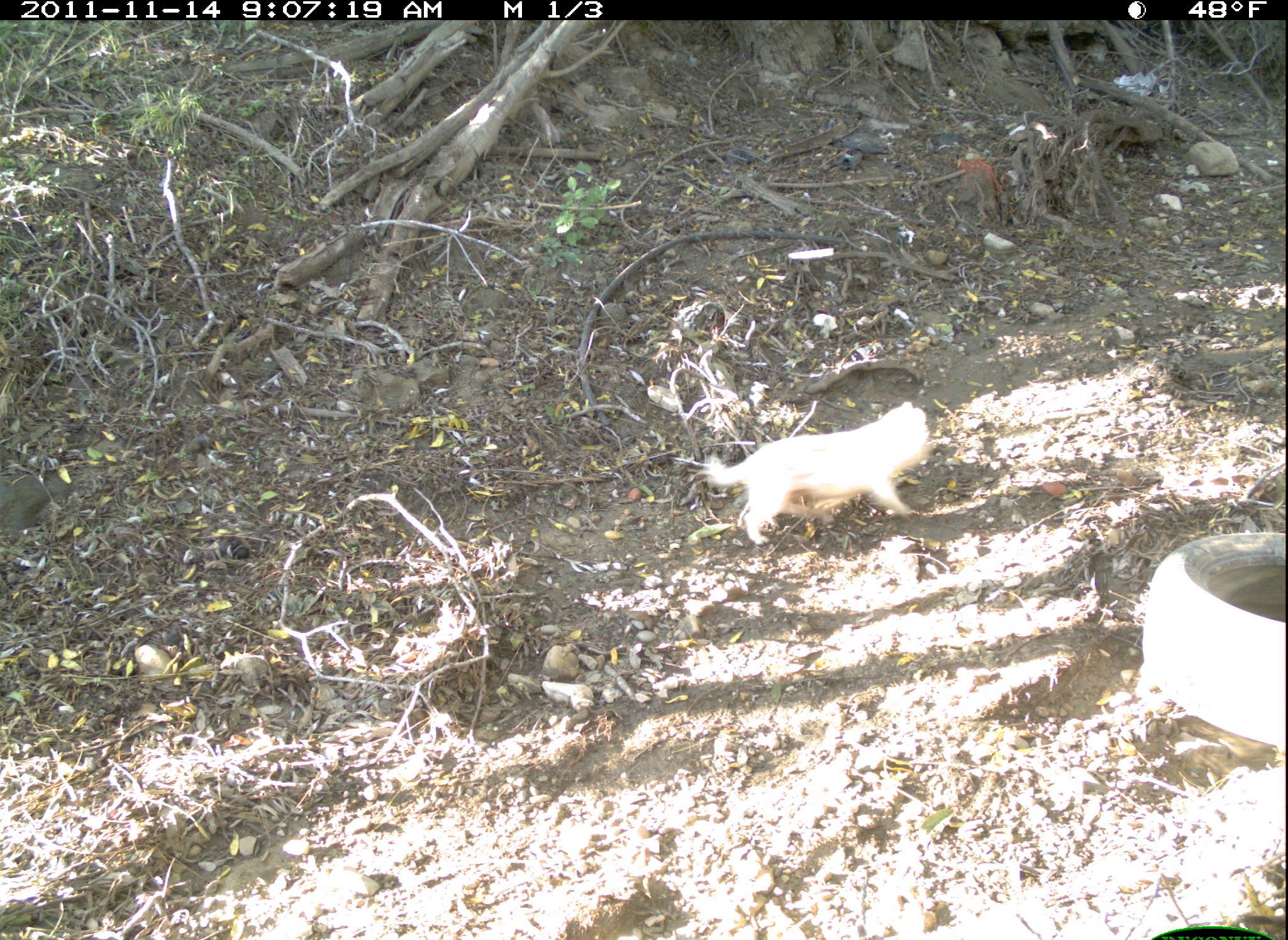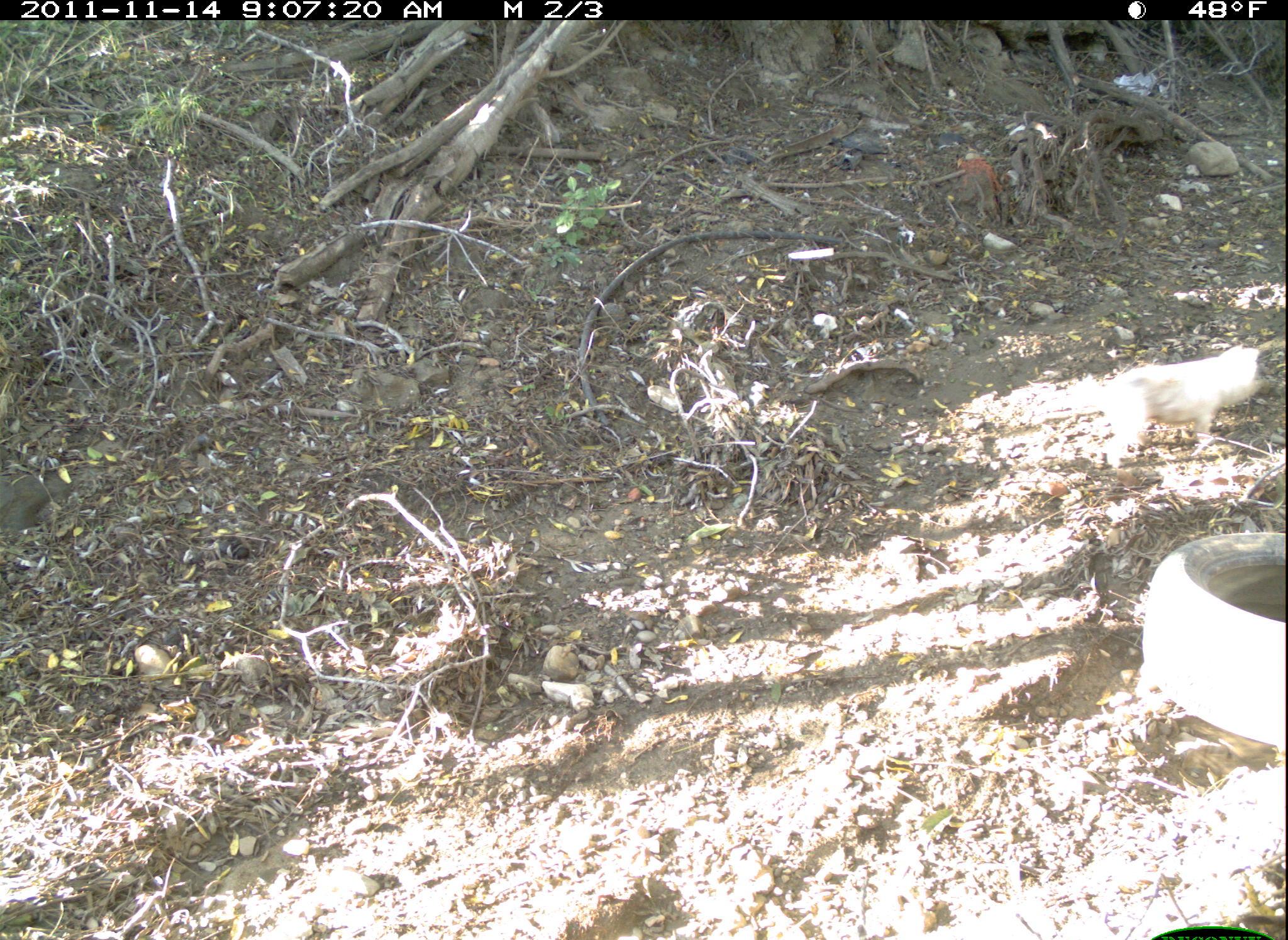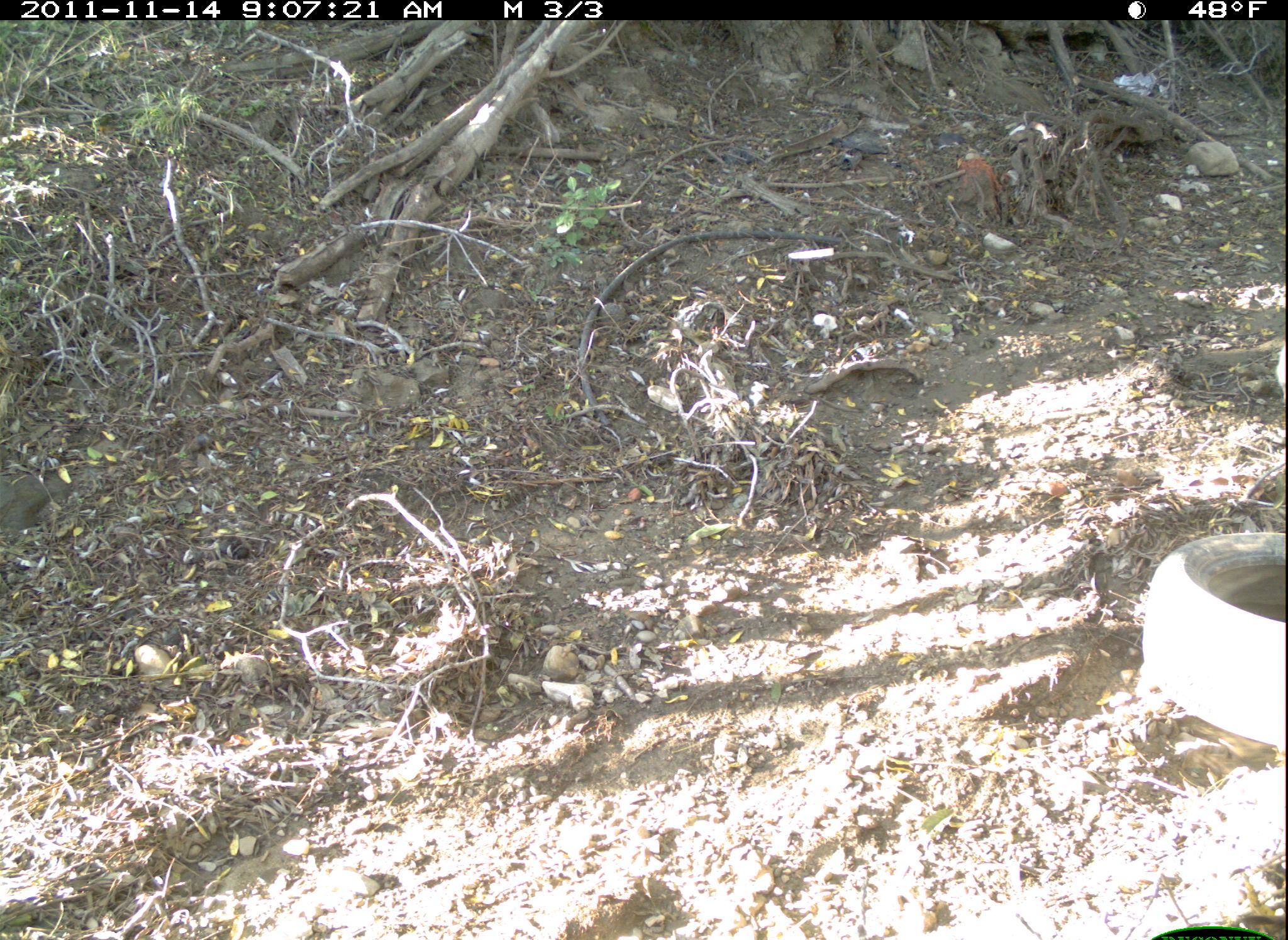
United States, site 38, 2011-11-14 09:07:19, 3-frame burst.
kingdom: Animalia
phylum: Chordata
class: Mammalia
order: Carnivora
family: Canidae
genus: Canis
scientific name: Canis familiaris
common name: domestic dog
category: dog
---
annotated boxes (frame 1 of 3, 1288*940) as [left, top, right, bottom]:
dog: [691, 396, 963, 559]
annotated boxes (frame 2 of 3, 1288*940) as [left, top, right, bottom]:
dog: [1059, 340, 1270, 472]